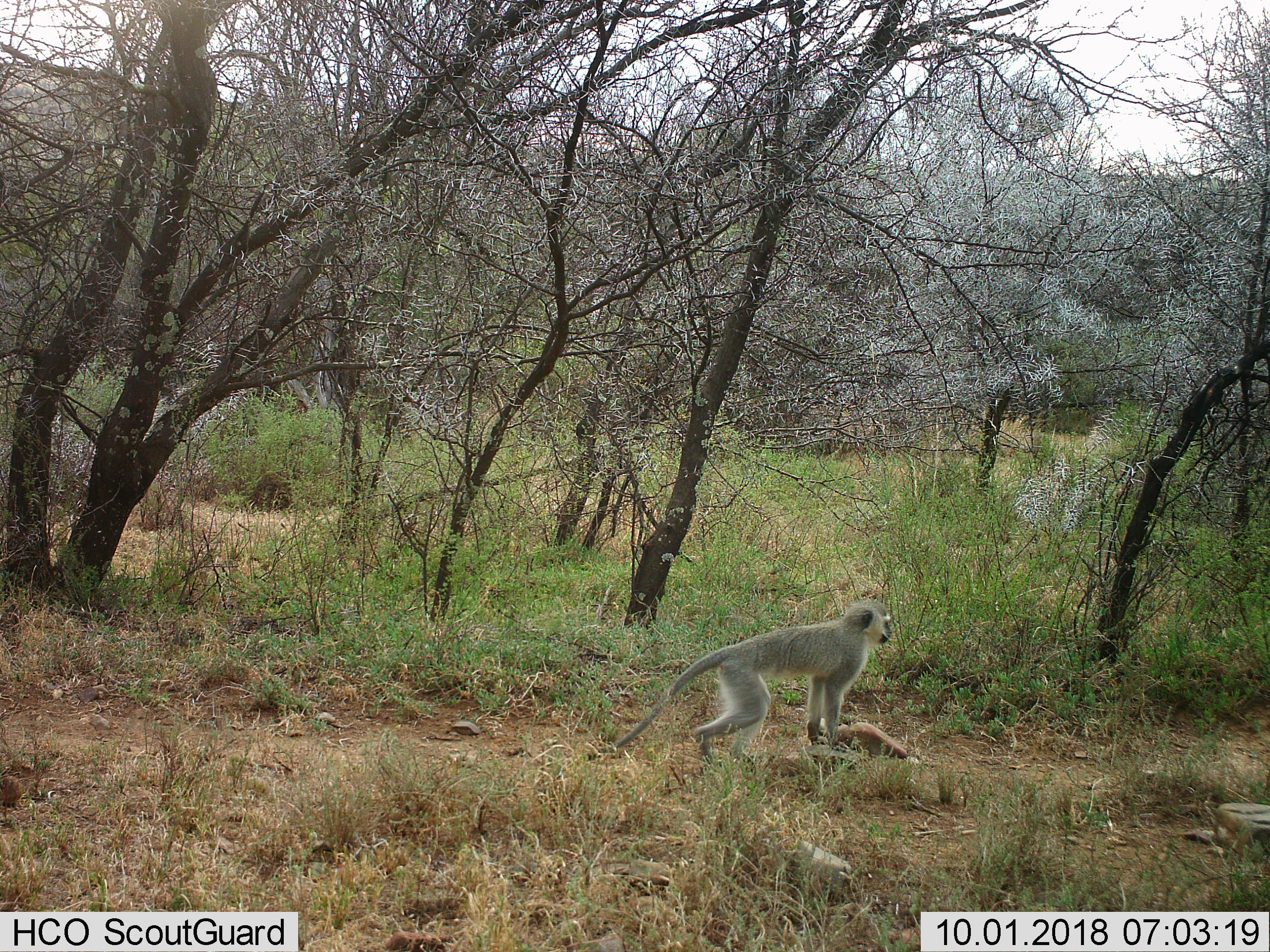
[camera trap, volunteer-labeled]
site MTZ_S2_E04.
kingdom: Animalia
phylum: Chordata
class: Mammalia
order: Primates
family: Cercopithecidae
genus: Chlorocebus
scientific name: Chlorocebus pygerythrus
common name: vervet monkey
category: monkeyvervet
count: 1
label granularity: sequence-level